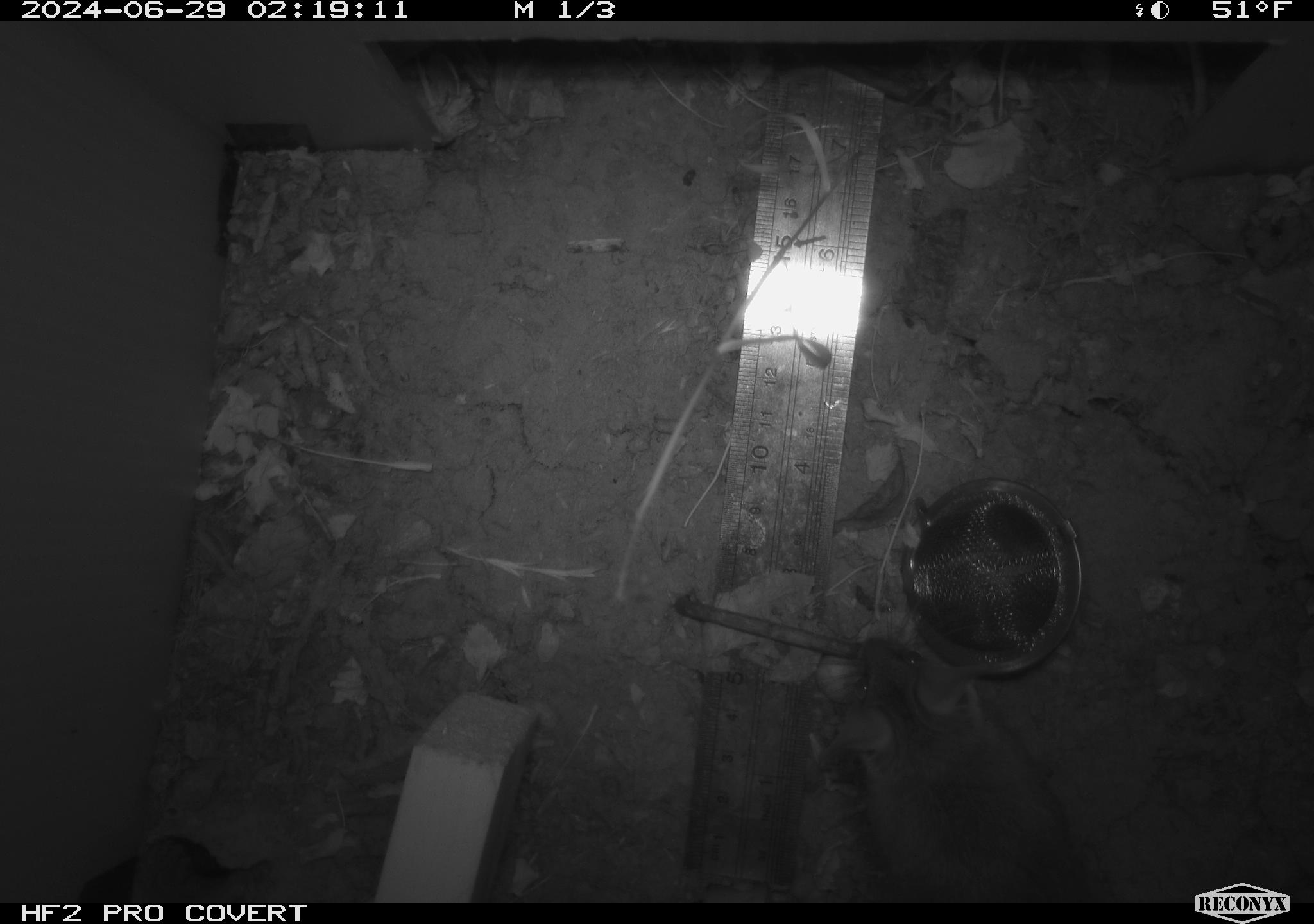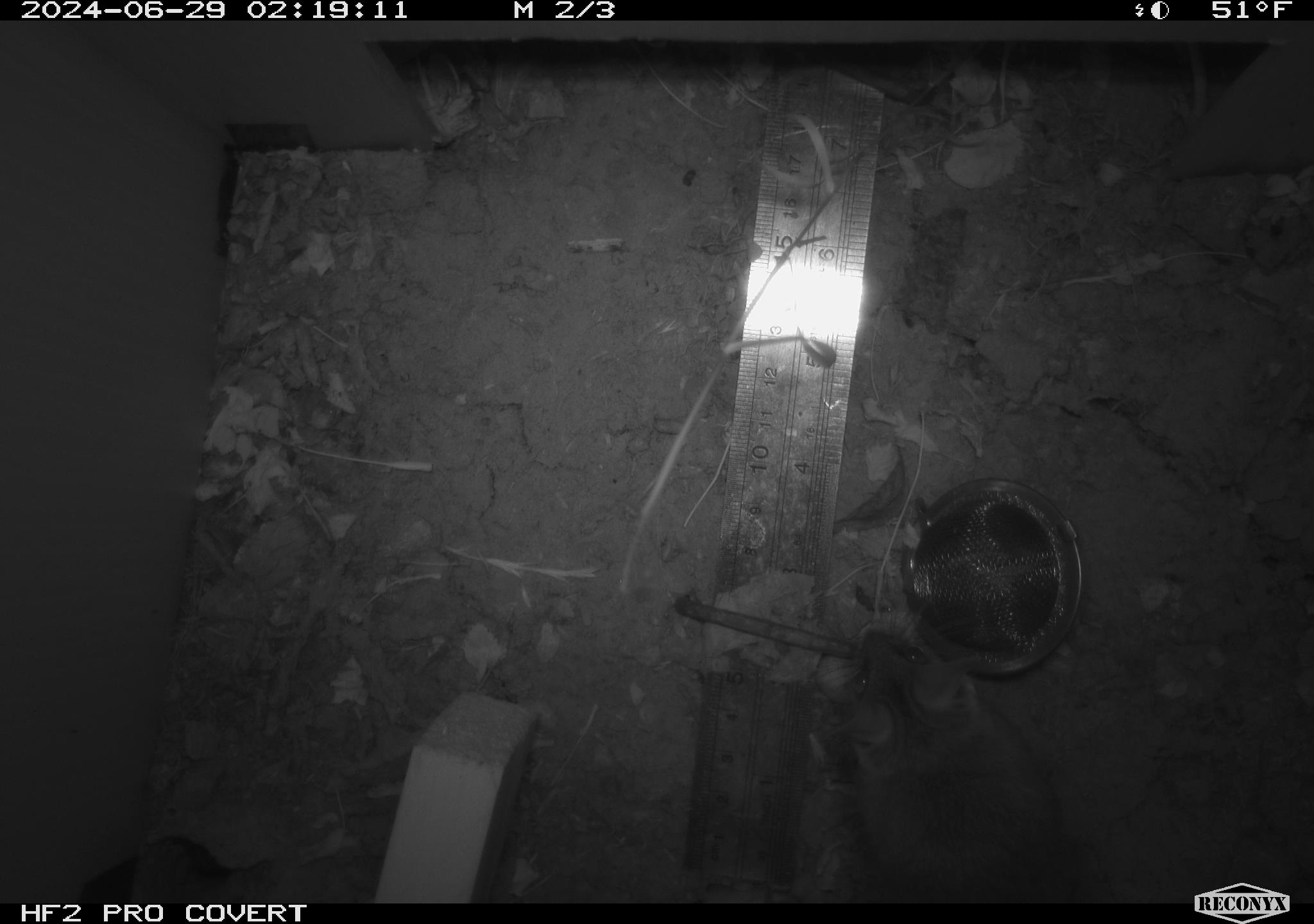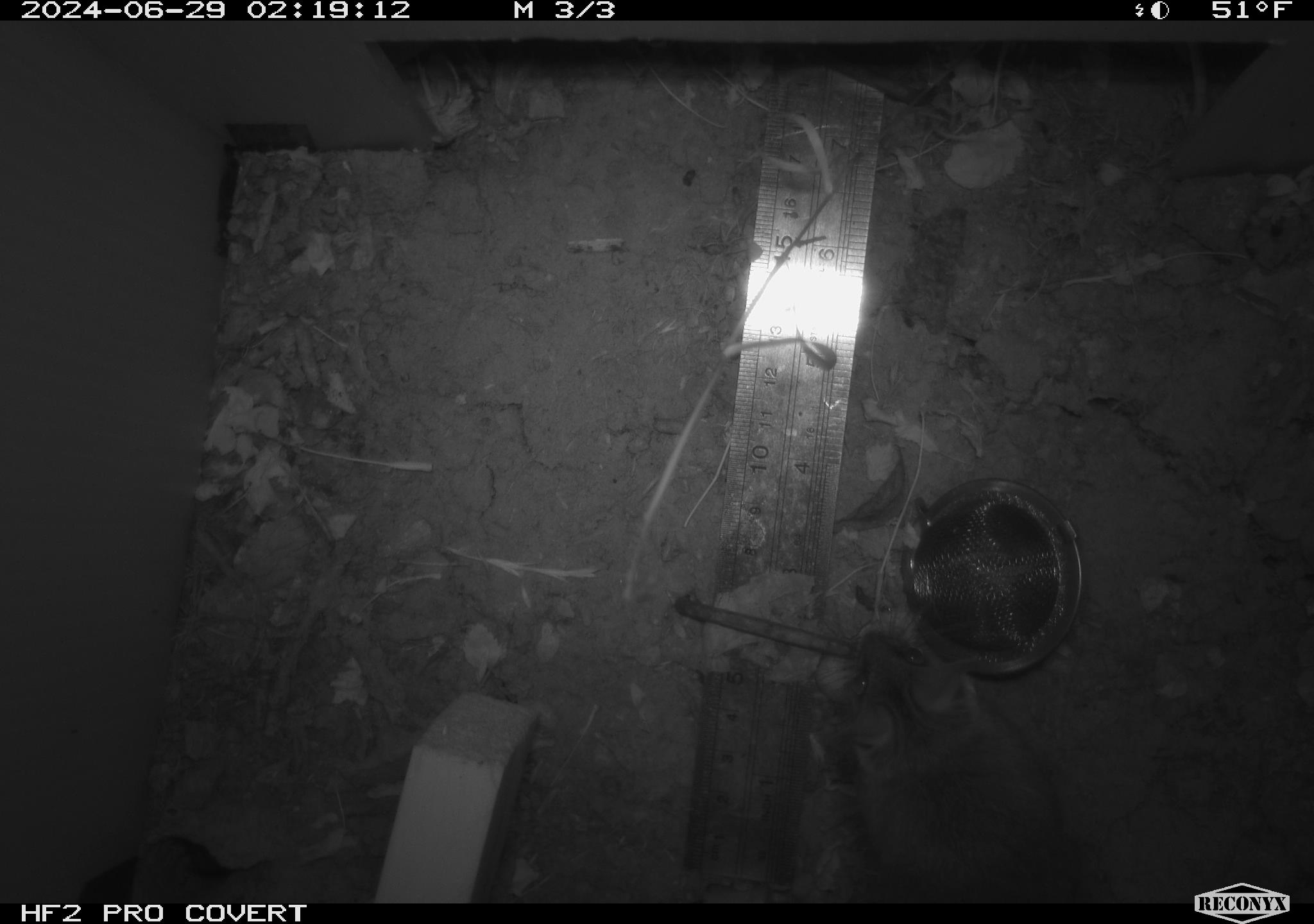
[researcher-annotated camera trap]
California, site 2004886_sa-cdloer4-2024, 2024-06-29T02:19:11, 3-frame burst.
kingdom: Animalia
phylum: Chordata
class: Mammalia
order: Rodentia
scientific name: Rodentia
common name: rodent